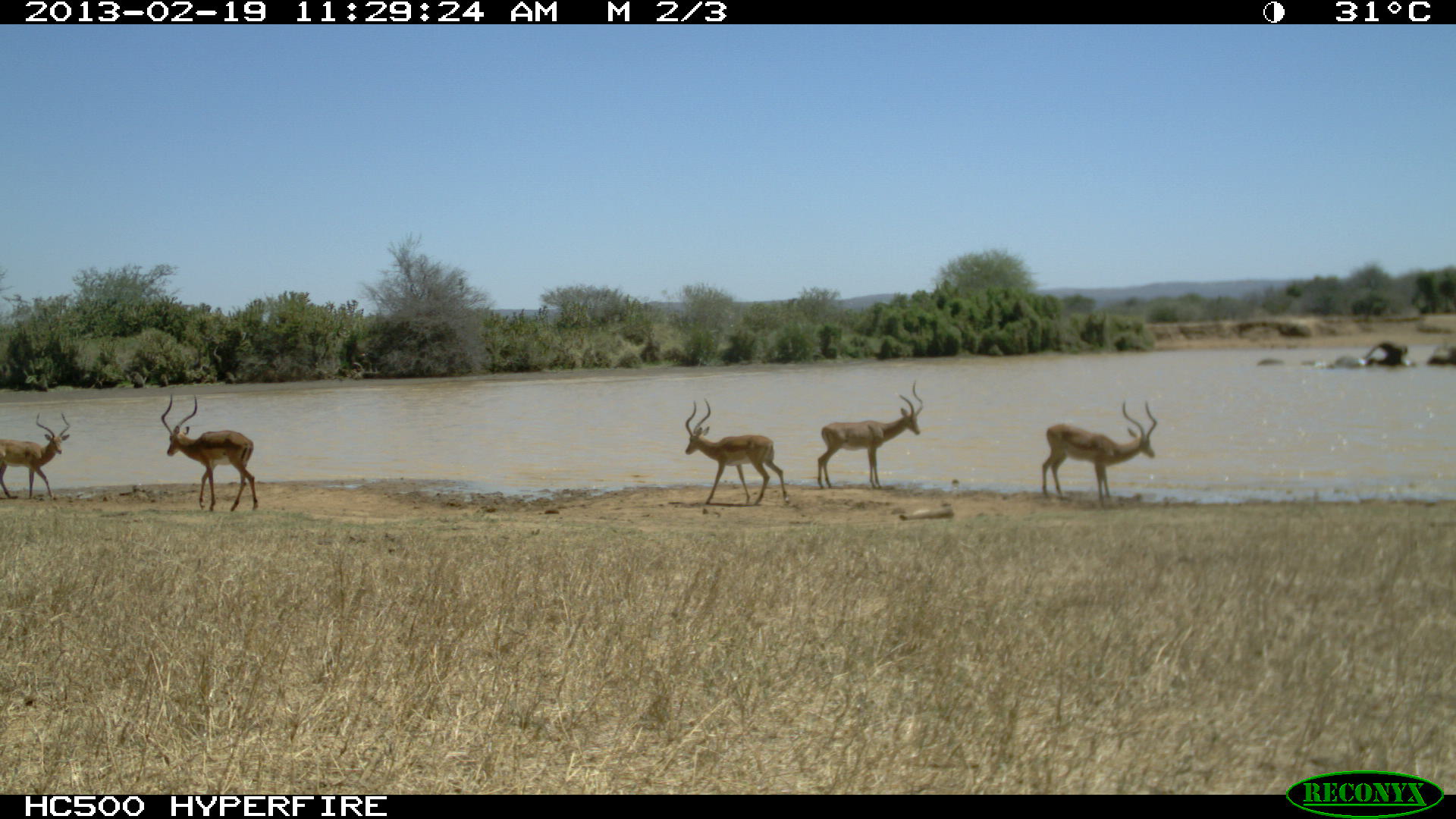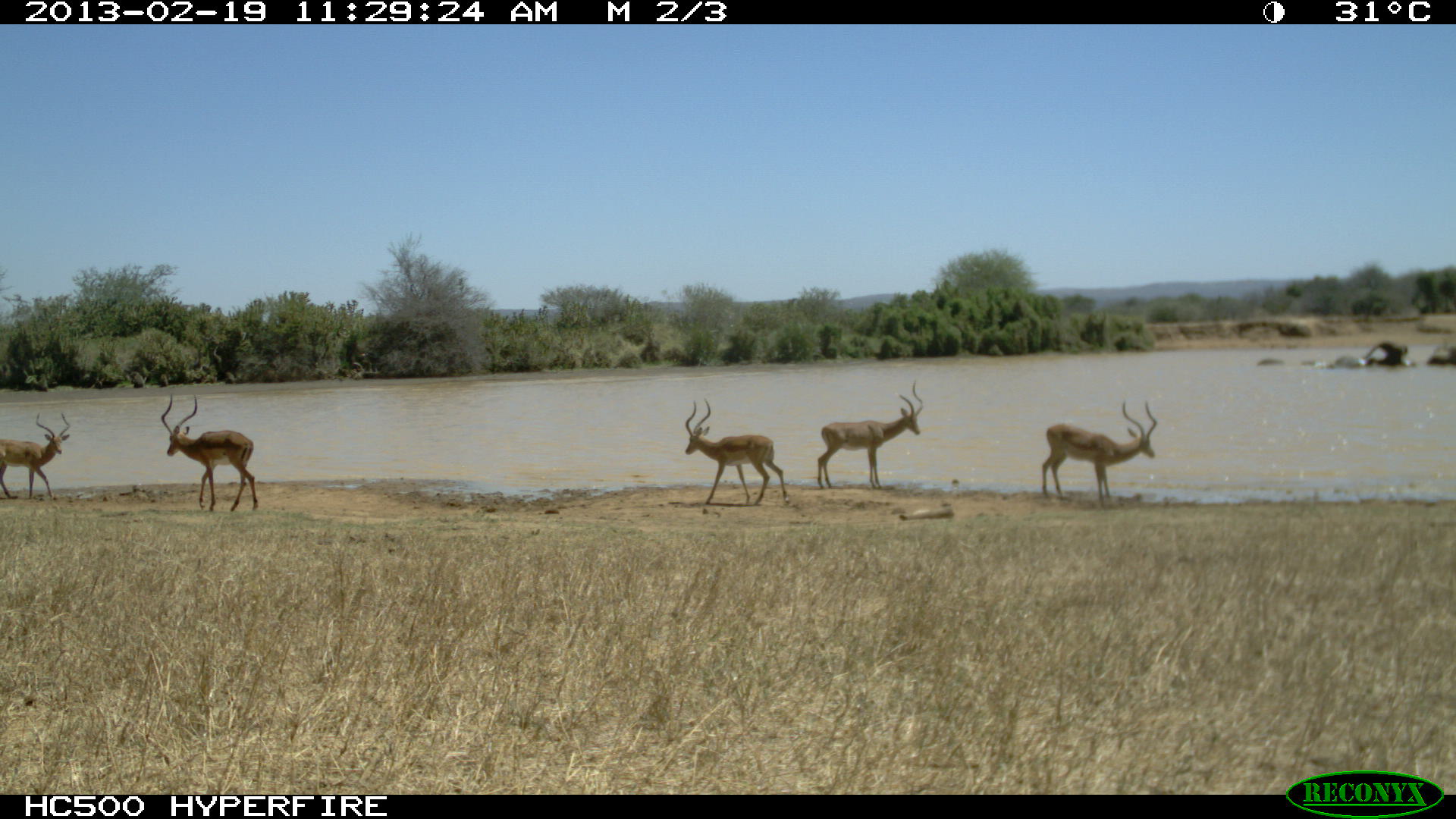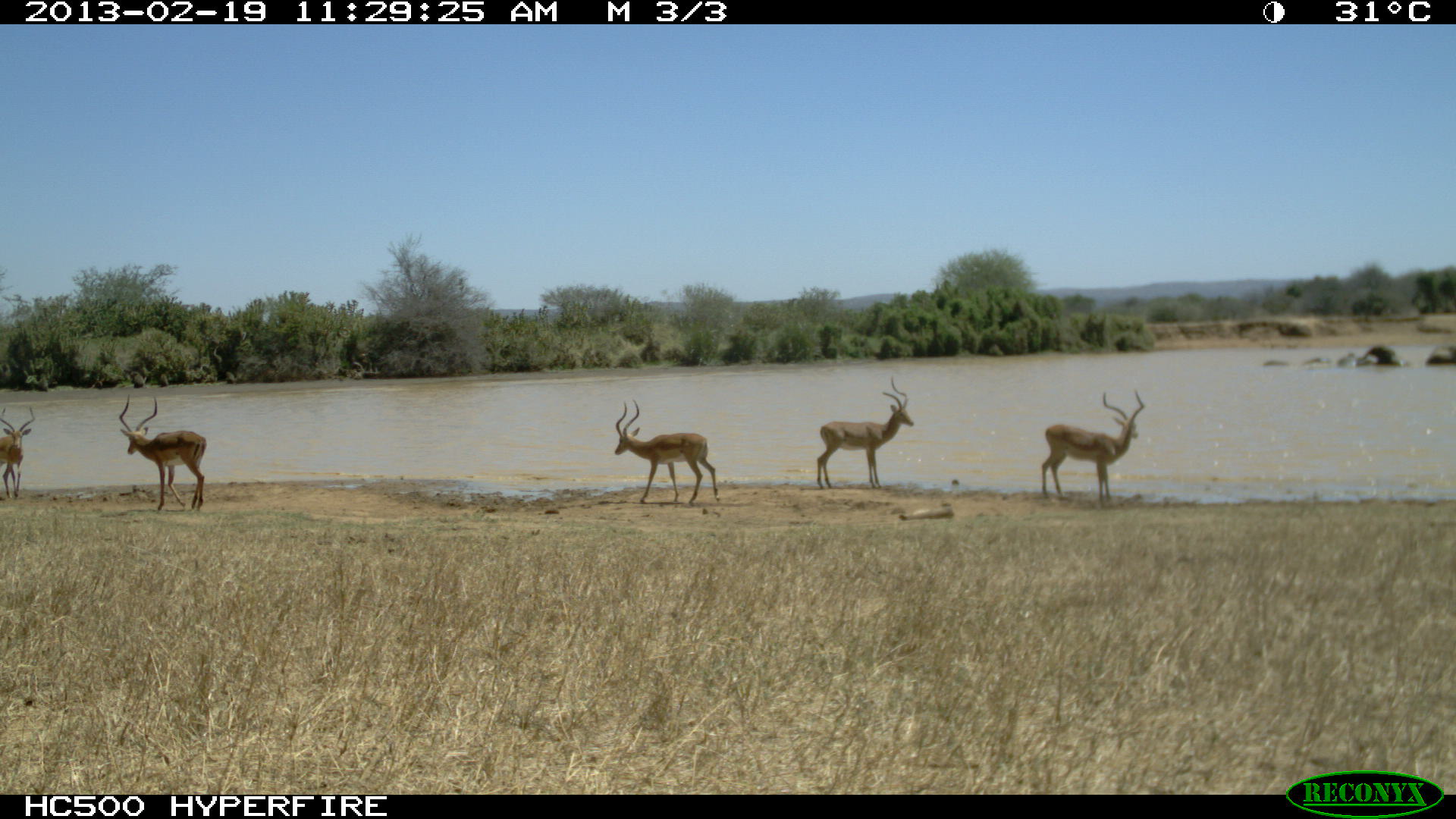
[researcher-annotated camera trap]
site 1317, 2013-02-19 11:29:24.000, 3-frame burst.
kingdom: Animalia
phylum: Chordata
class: Mammalia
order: Artiodactyla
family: Bovidae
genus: Aepyceros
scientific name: Aepyceros melampus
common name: impala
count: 5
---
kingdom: Animalia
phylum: Chordata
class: Mammalia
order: Proboscidea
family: Elephantidae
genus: Loxodonta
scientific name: Loxodonta africana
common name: african bush elephant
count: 4